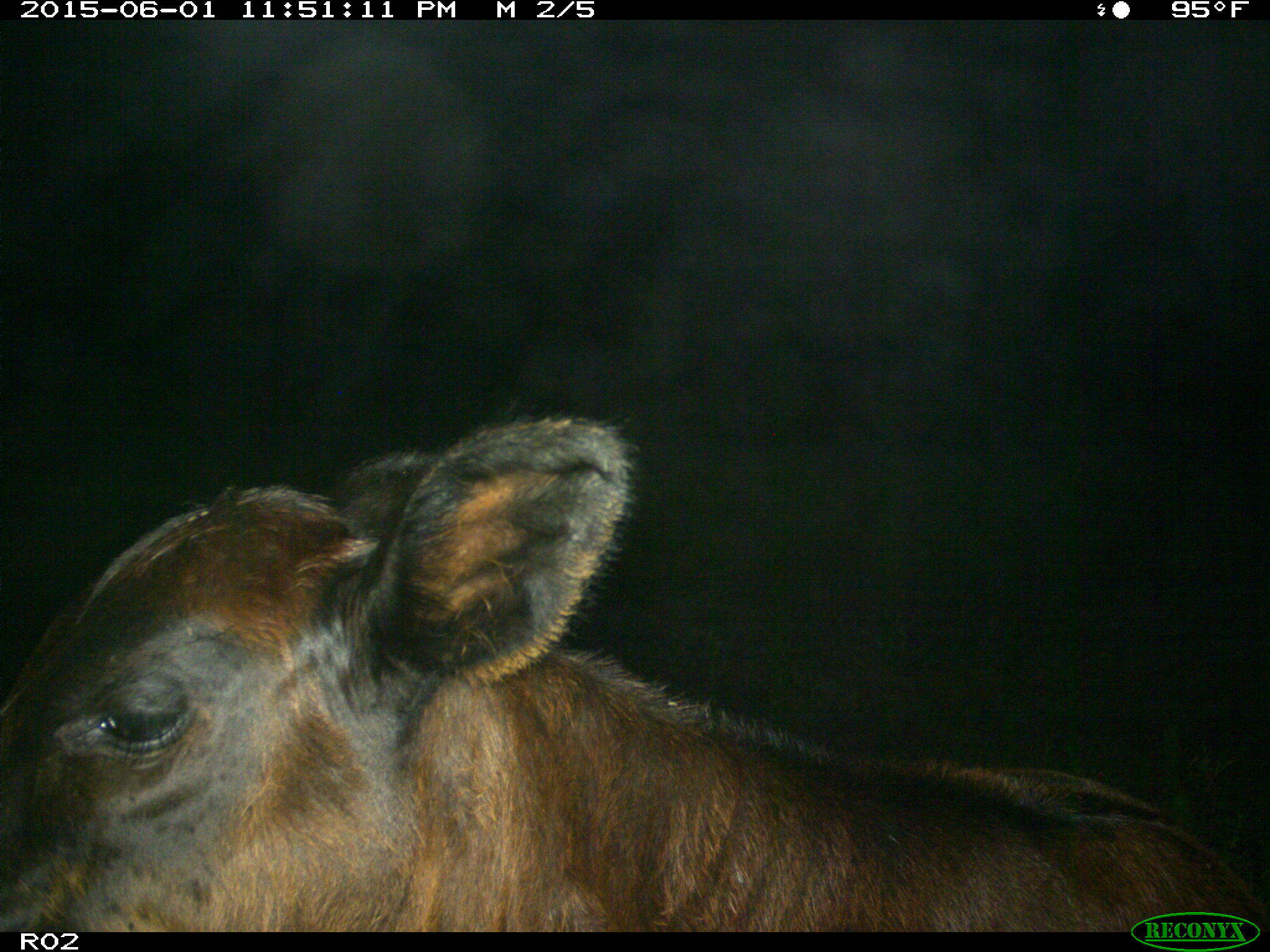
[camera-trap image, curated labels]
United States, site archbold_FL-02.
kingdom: Animalia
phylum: Chordata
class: Mammalia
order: Artiodactyla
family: Bovidae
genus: Bos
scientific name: Bos taurus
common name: domestic cow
Bos taurus (domestic cow).